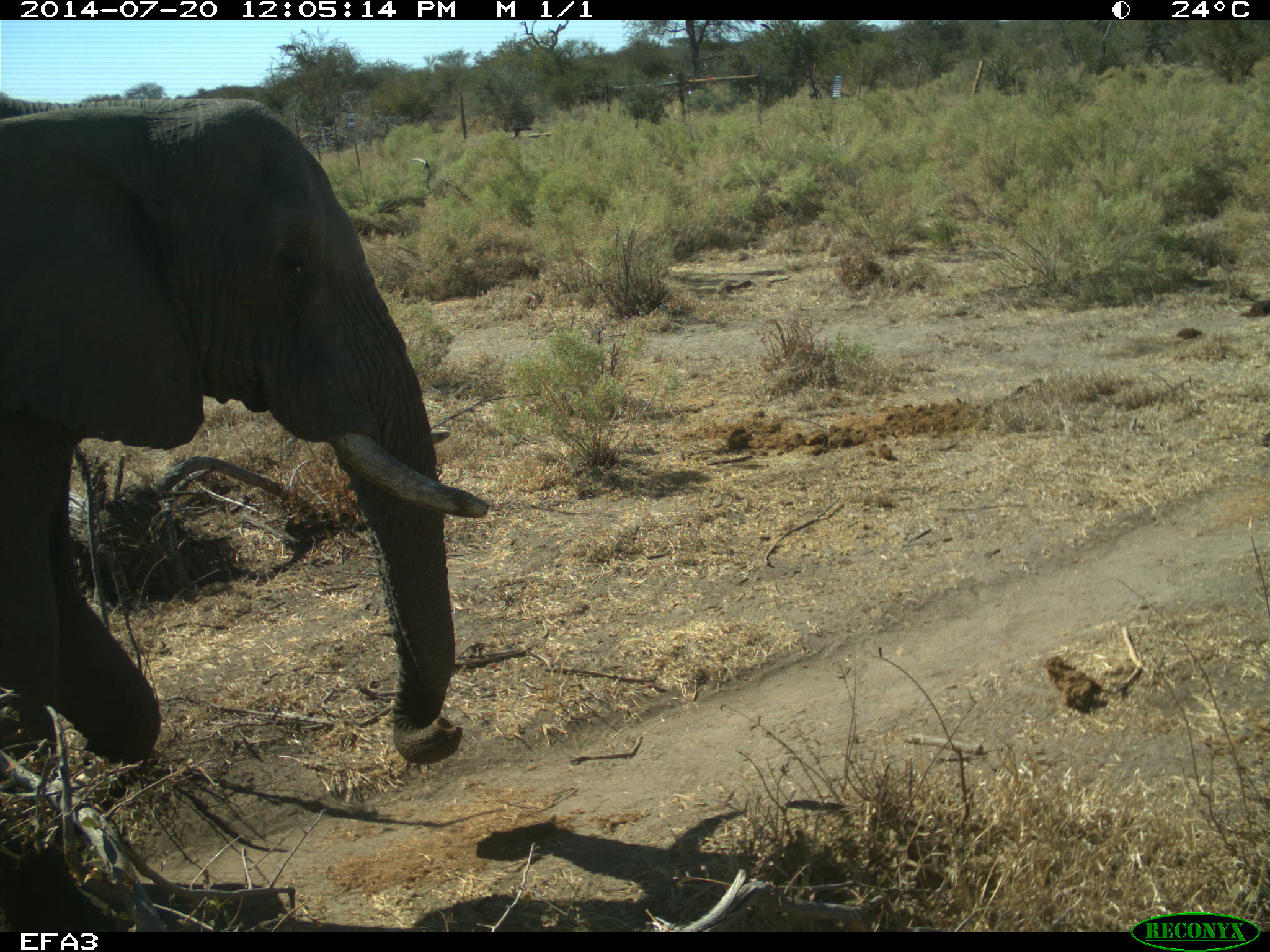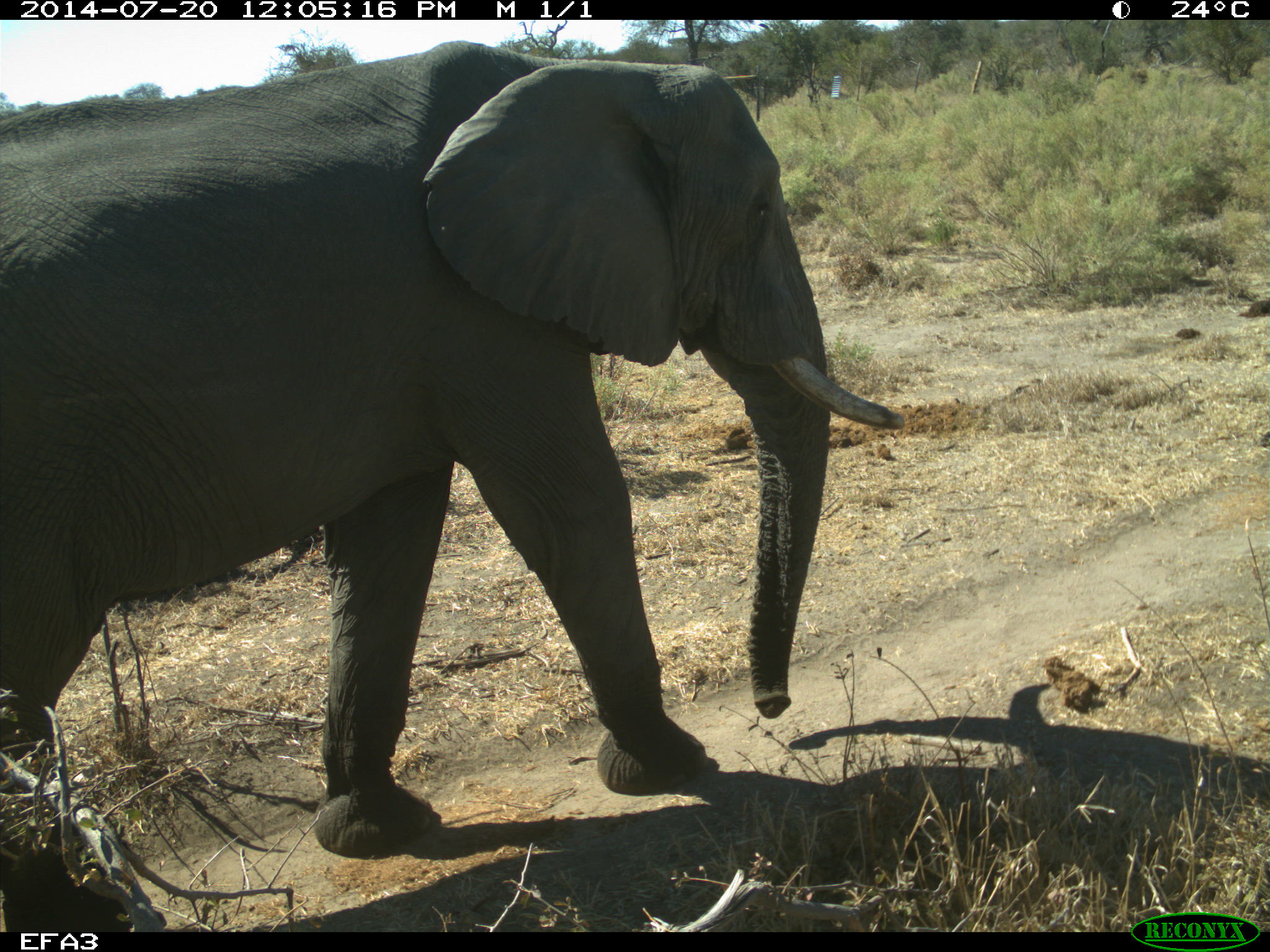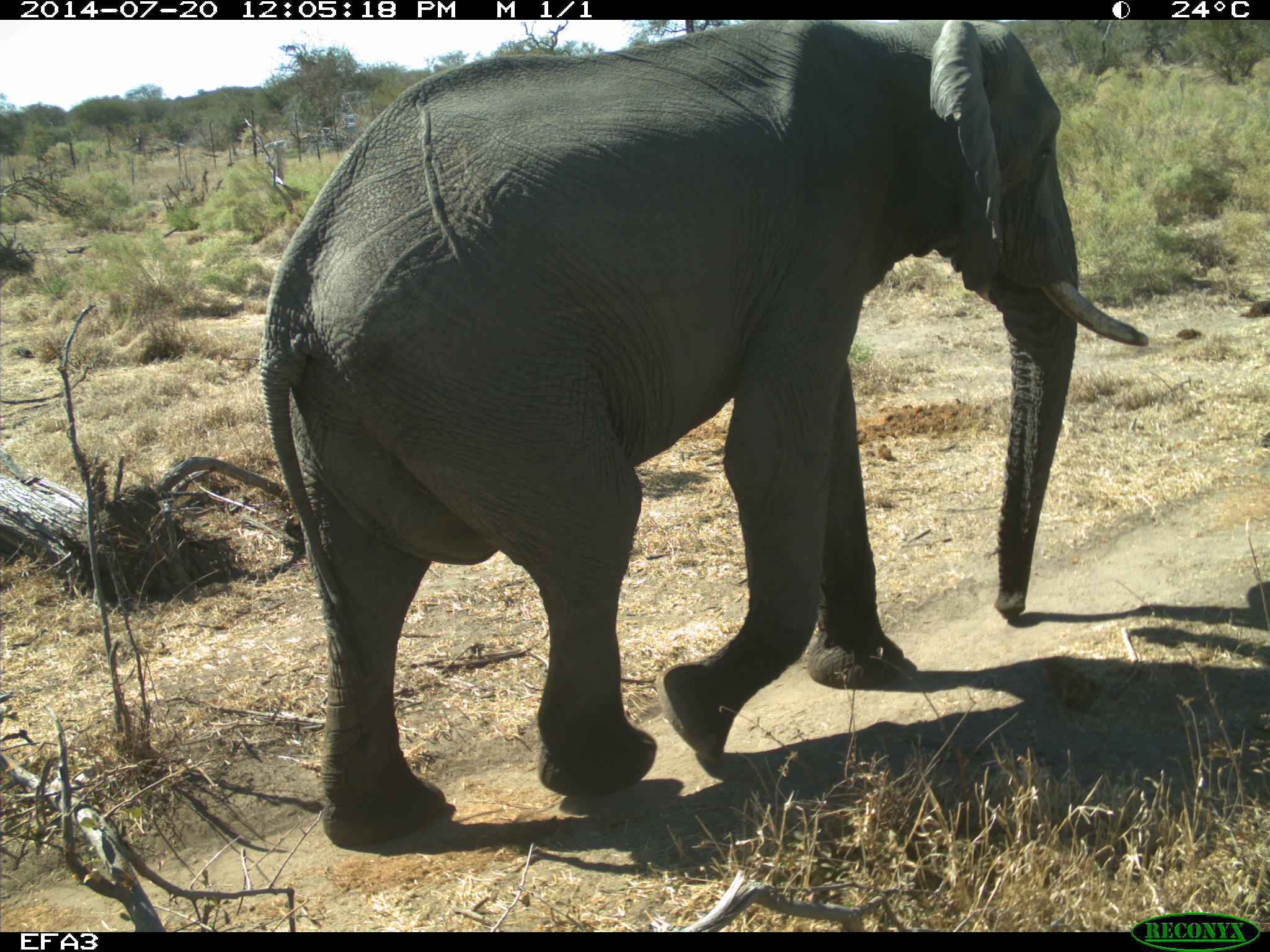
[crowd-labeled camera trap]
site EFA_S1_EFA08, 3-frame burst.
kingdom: Animalia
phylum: Chordata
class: Mammalia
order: Proboscidea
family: Elephantidae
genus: Loxodonta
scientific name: Loxodonta africana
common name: african bush elephant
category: elephant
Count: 1.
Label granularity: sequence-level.